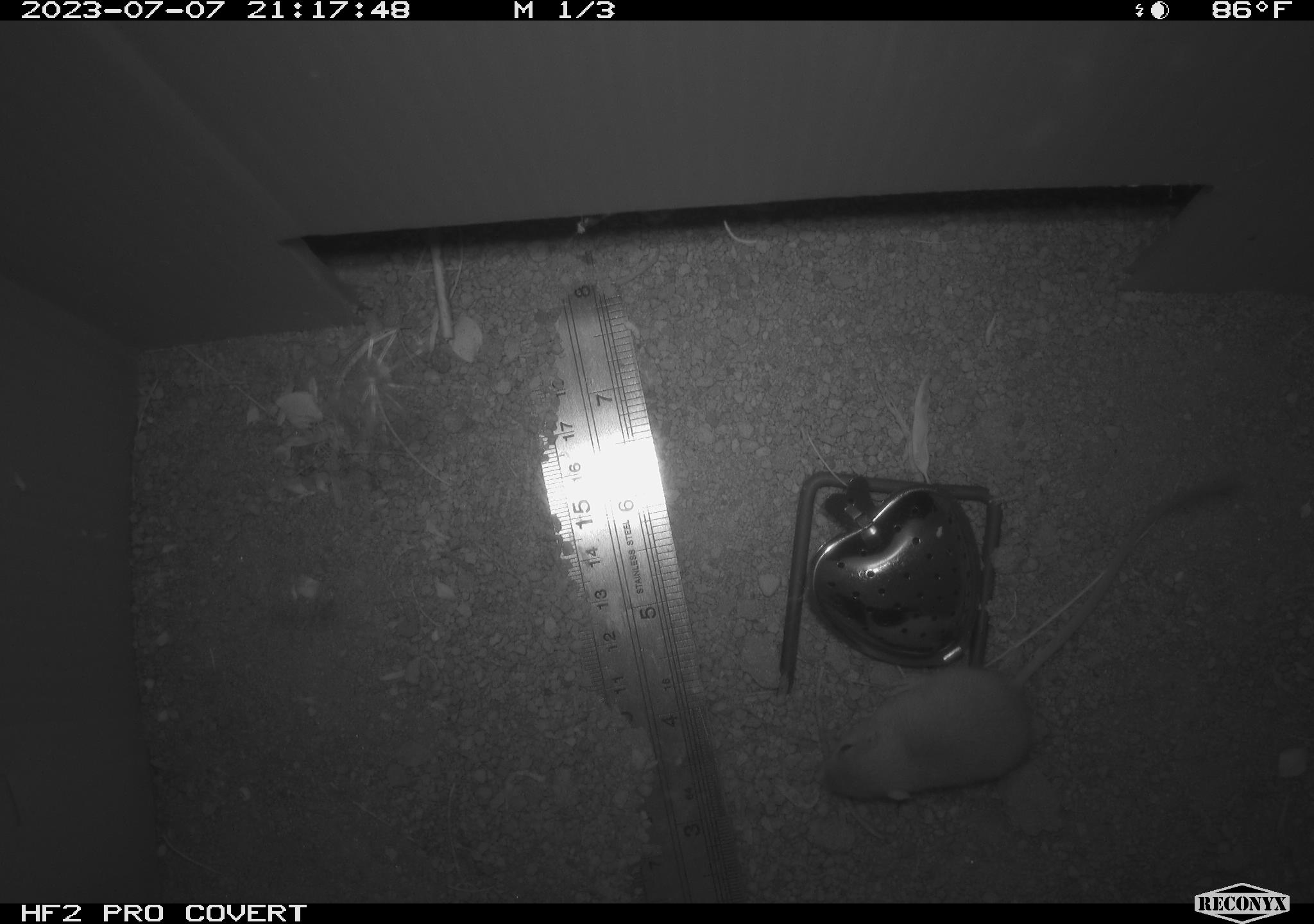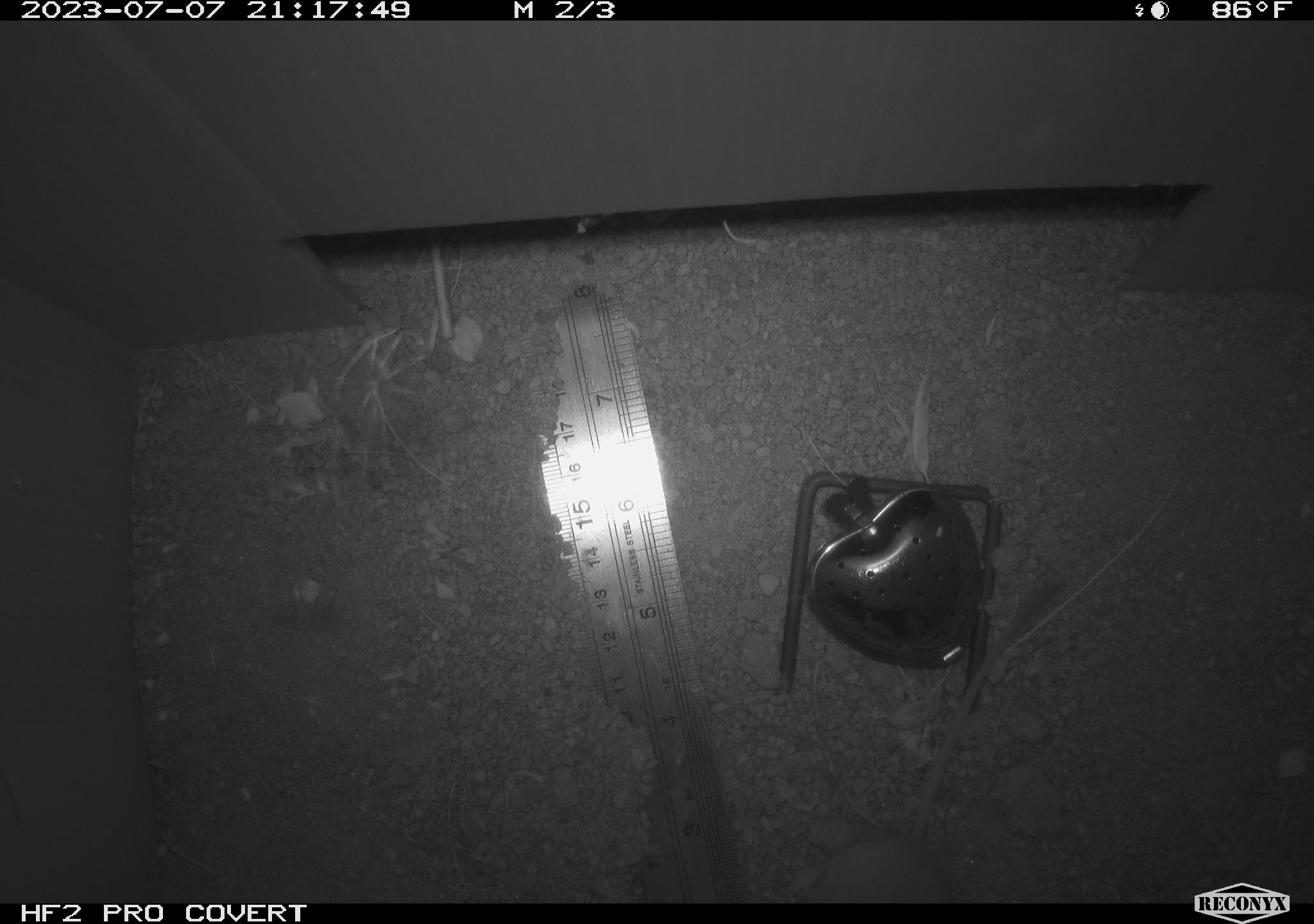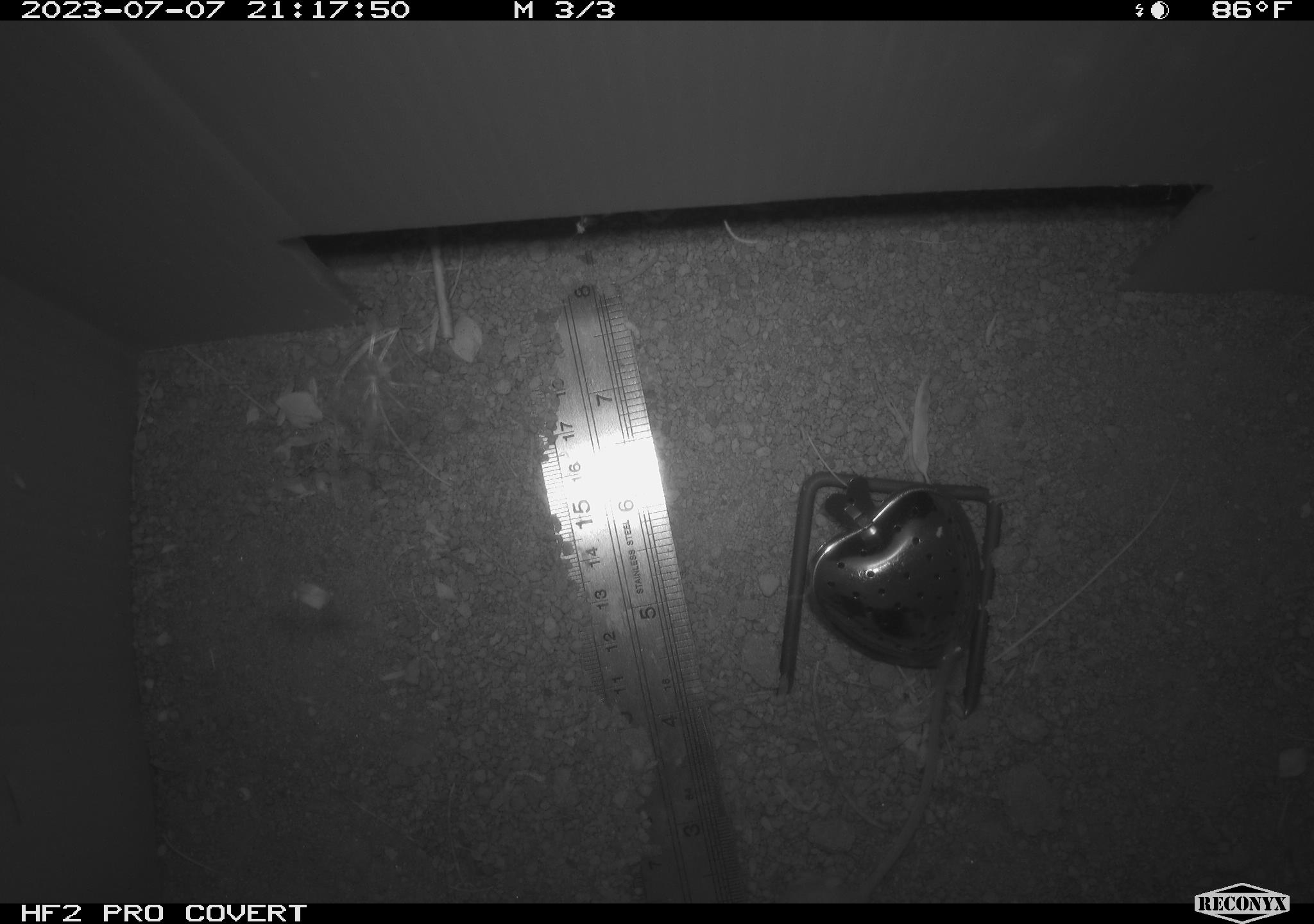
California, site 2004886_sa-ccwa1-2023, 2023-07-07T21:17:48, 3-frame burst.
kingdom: Animalia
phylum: Chordata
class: Mammalia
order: Rodentia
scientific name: Rodentia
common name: mouse species